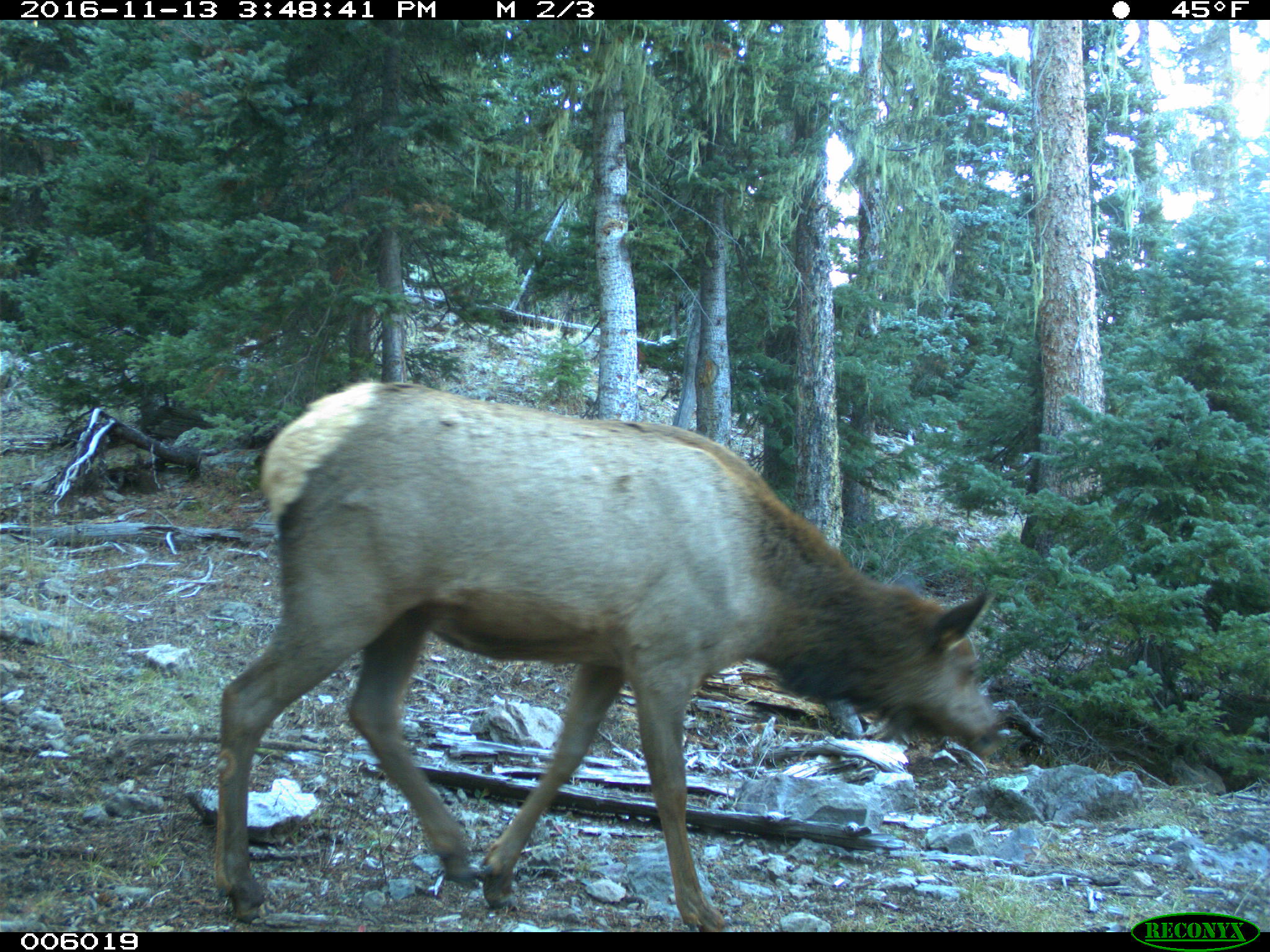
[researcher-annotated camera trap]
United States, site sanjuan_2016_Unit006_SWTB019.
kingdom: Animalia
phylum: Chordata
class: Mammalia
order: Artiodactyla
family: Cervidae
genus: Cervus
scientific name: Cervus elaphus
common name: red deer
Cervus elaphus (red deer).